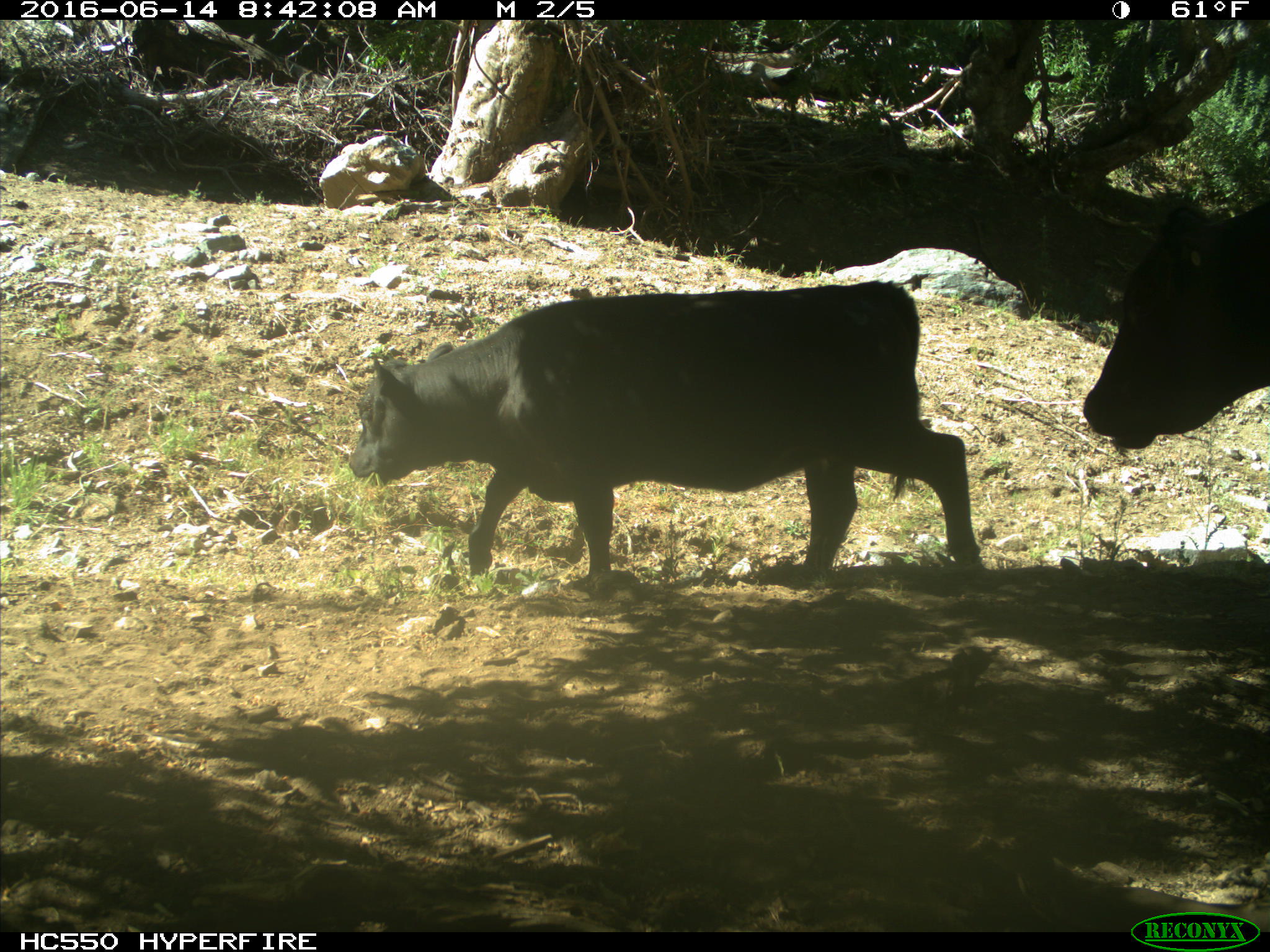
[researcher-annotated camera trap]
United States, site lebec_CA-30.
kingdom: Animalia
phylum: Chordata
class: Mammalia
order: Artiodactyla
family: Bovidae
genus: Bos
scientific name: Bos taurus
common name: domestic cow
Bos taurus (domestic cow).